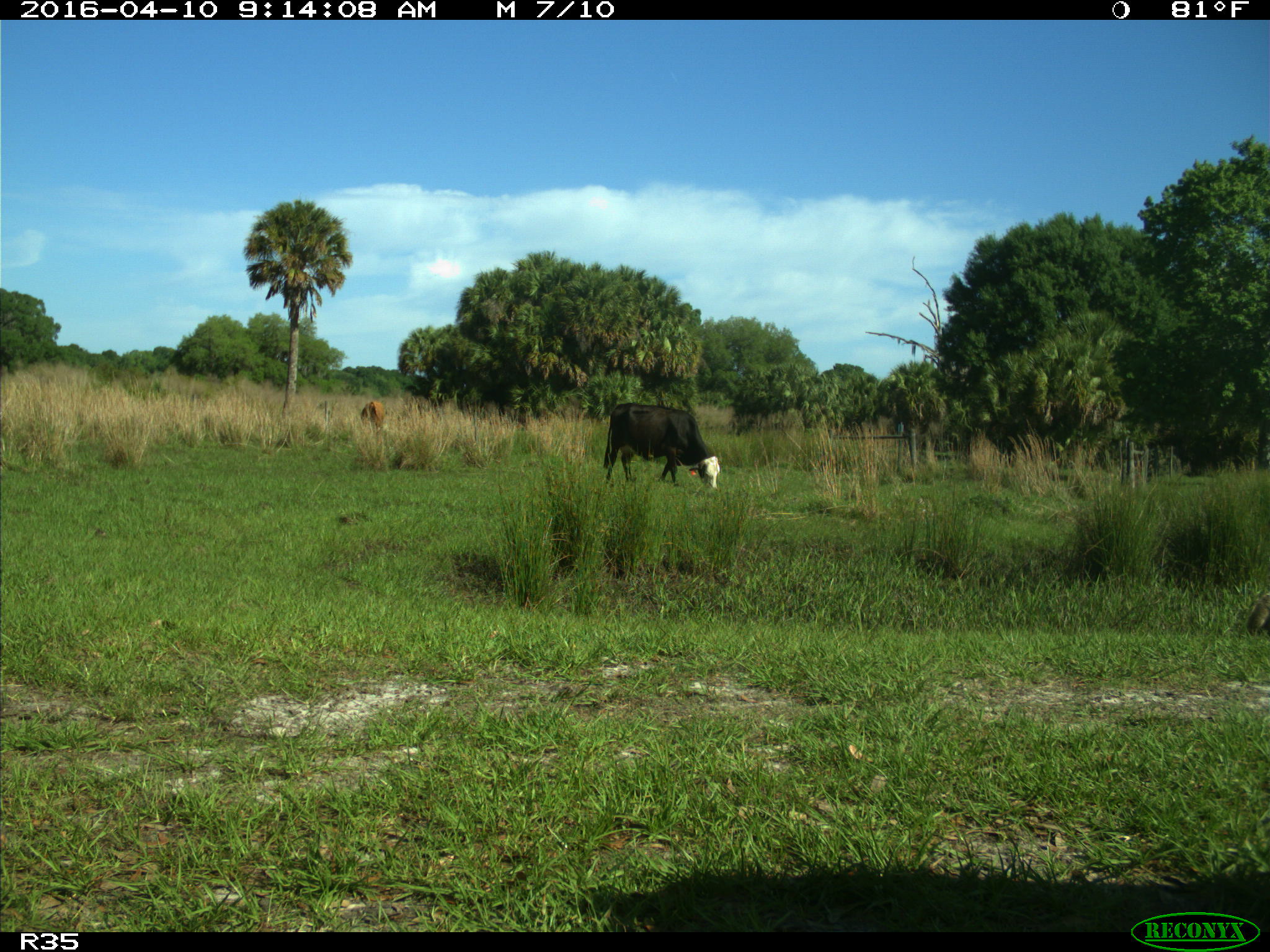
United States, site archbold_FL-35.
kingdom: Animalia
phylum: Chordata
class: Mammalia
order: Artiodactyla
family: Bovidae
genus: Bos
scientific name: Bos taurus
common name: domestic cow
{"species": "Bos taurus (domestic cow)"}